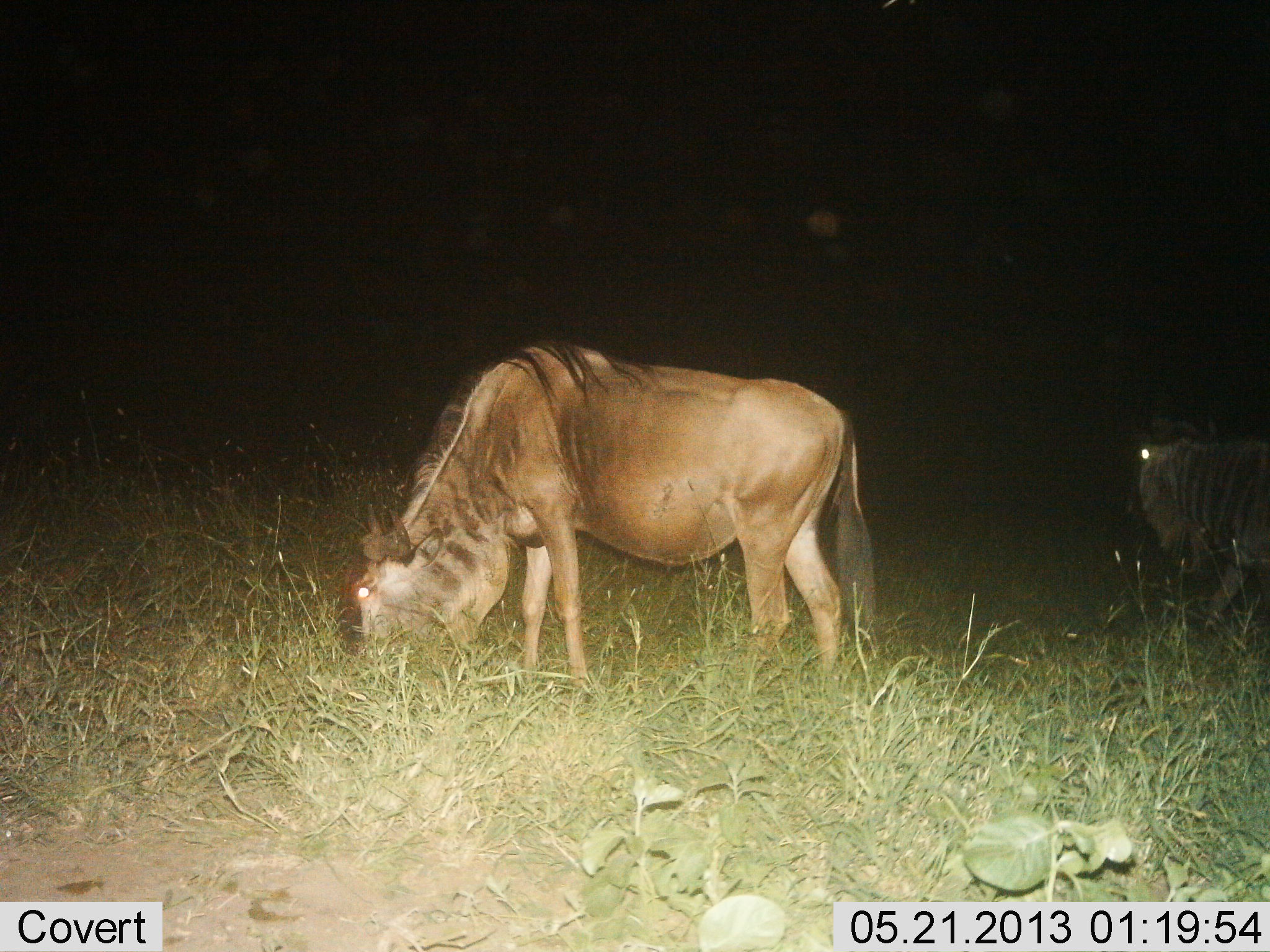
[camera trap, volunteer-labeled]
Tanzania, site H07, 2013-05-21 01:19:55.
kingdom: Animalia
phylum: Chordata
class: Mammalia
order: Artiodactyla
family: Bovidae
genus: Connochaetes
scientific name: Connochaetes taurinus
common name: blue wildebeest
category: wildebeest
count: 2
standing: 21%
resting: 0%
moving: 46%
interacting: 0%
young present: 0%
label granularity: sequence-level